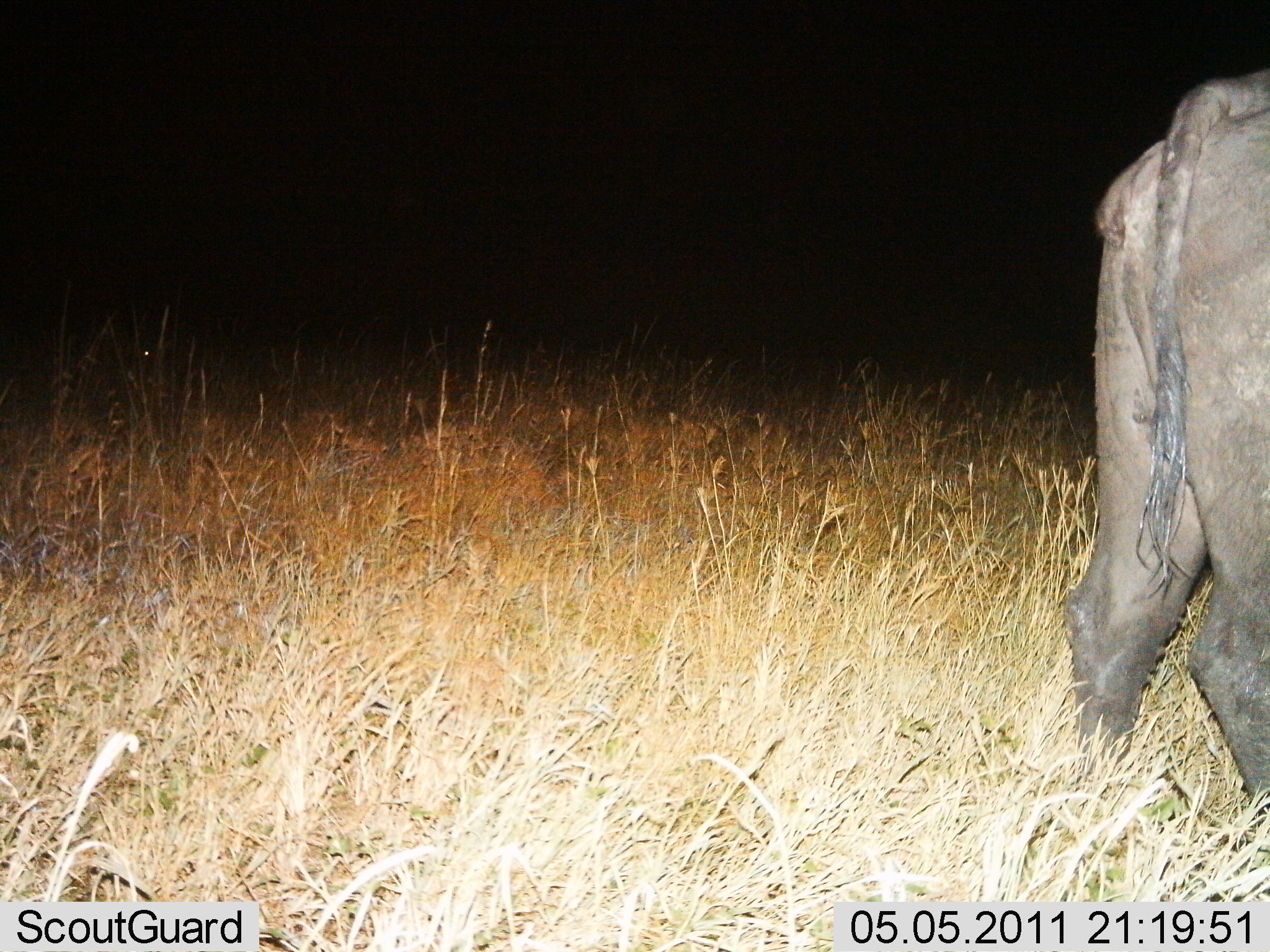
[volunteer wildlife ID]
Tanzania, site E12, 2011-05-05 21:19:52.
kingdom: Animalia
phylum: Chordata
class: Mammalia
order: Artiodactyla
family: Bovidae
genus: Syncerus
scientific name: Syncerus caffer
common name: cape buffalo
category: buffalo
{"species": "buffalo (cape buffalo) (Syncerus caffer)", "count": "1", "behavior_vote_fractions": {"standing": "100%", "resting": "0%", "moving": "0%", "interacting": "0%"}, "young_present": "0%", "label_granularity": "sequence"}